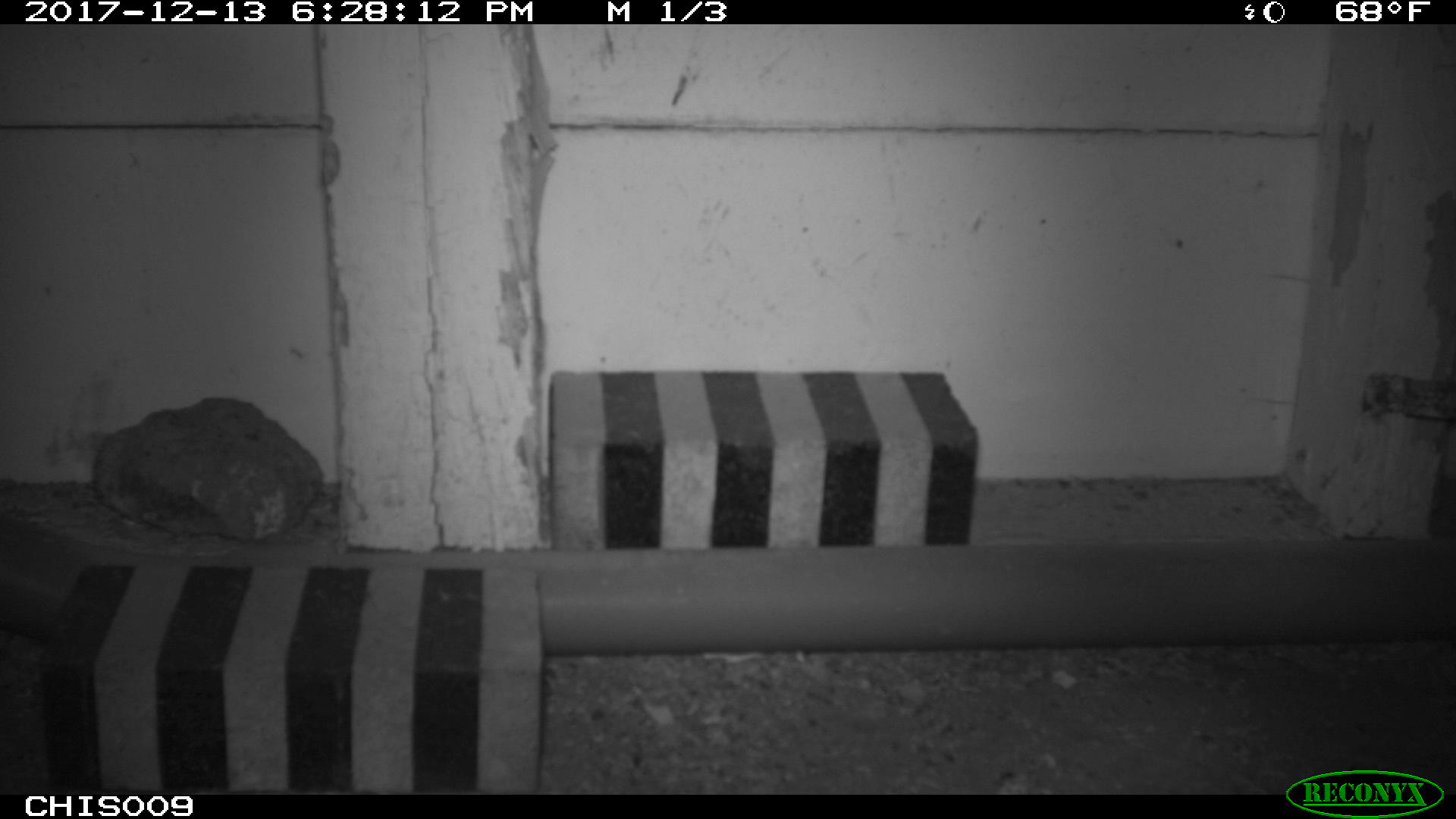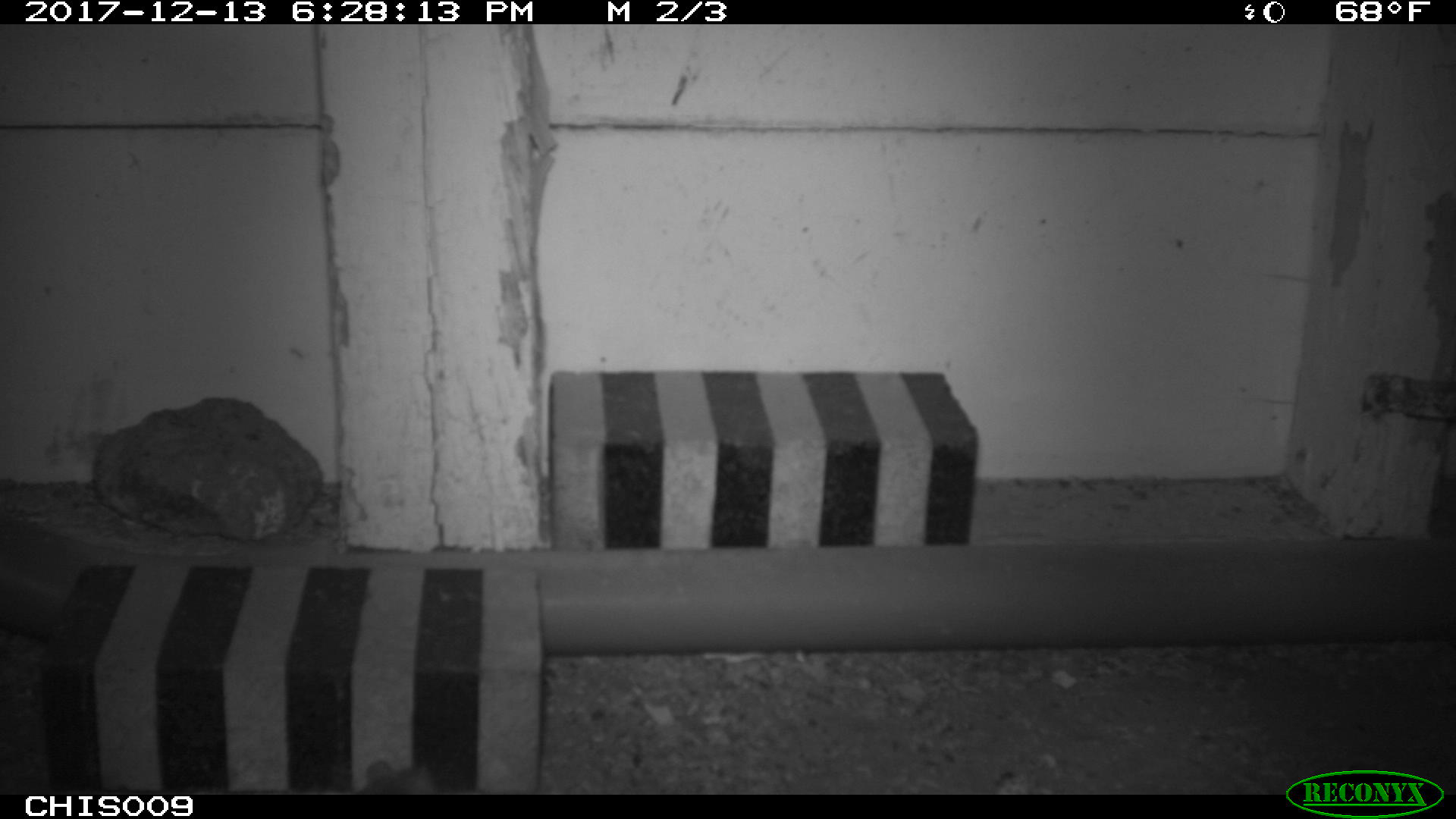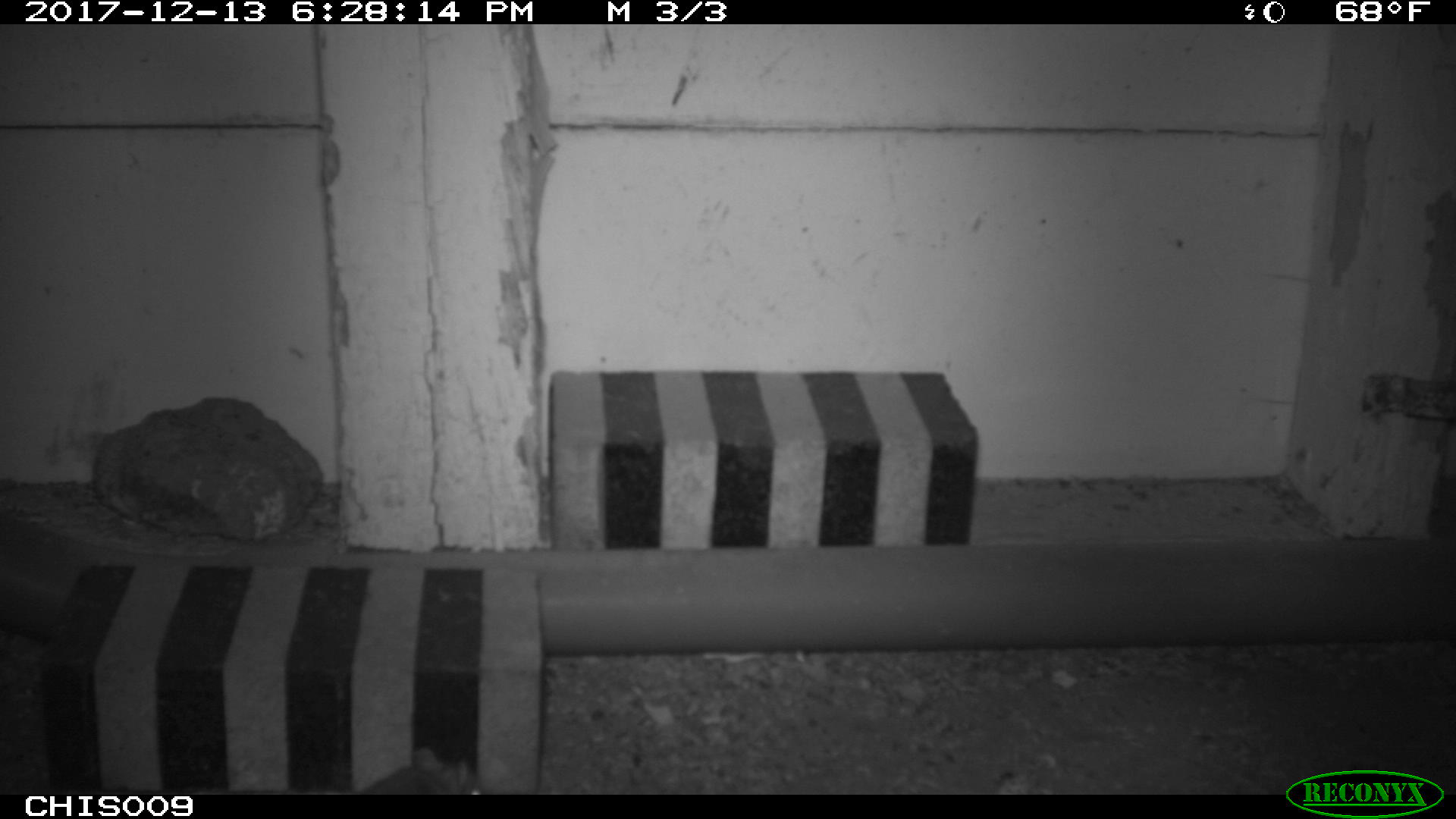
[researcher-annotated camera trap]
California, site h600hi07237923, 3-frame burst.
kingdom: Animalia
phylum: Chordata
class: Mammalia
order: Rodentia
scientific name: Rodentia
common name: rodent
Rodent (Rodentia).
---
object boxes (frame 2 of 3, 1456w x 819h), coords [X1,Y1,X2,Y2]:
rodent: [354,760,431,794]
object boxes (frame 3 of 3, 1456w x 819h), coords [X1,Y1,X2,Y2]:
rodent: [358,747,482,795]